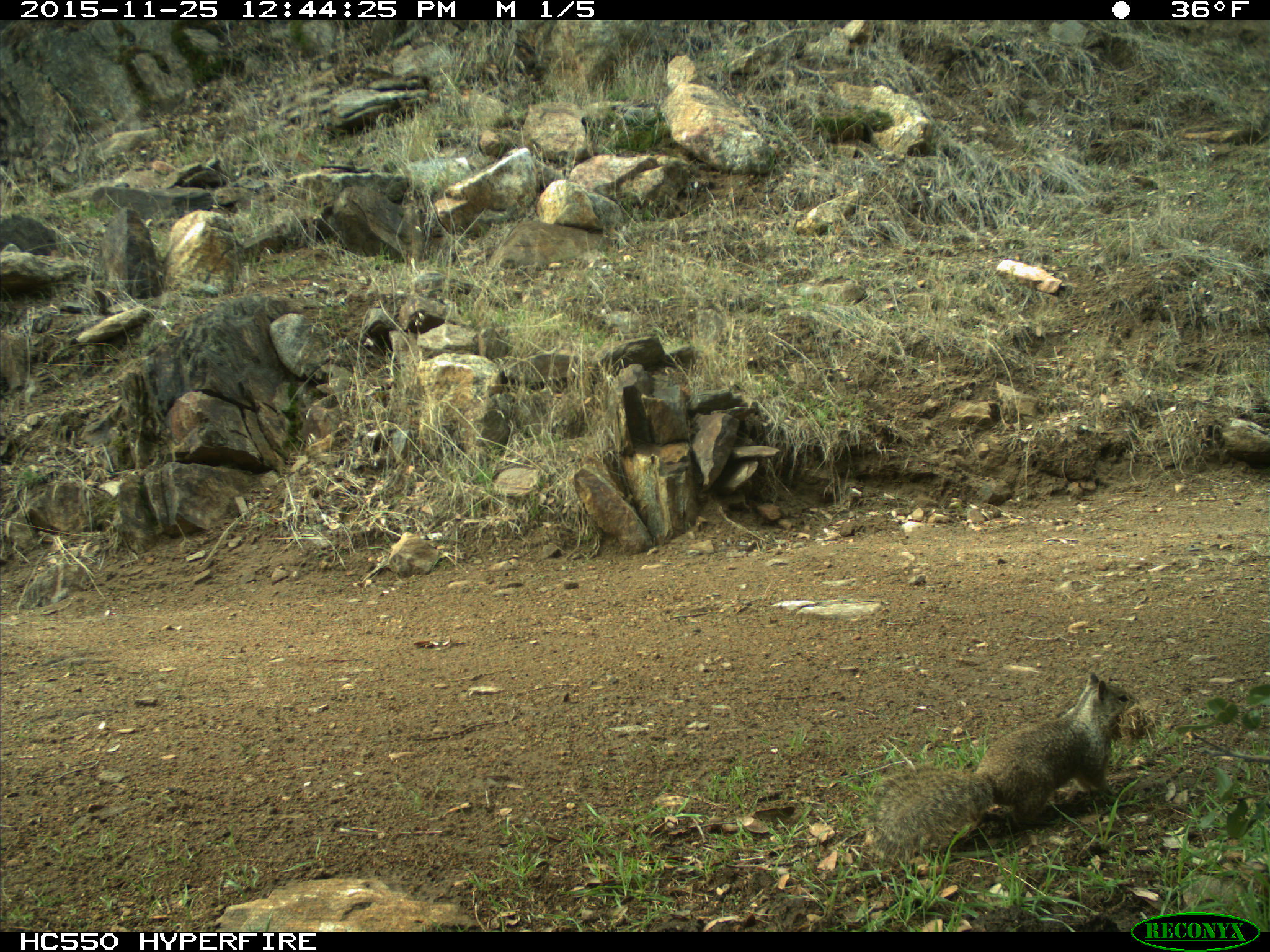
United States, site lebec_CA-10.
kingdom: Animalia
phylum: Chordata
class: Mammalia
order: Rodentia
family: Sciuridae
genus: Otospermophilus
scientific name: Otospermophilus beecheyi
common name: california ground squirrel